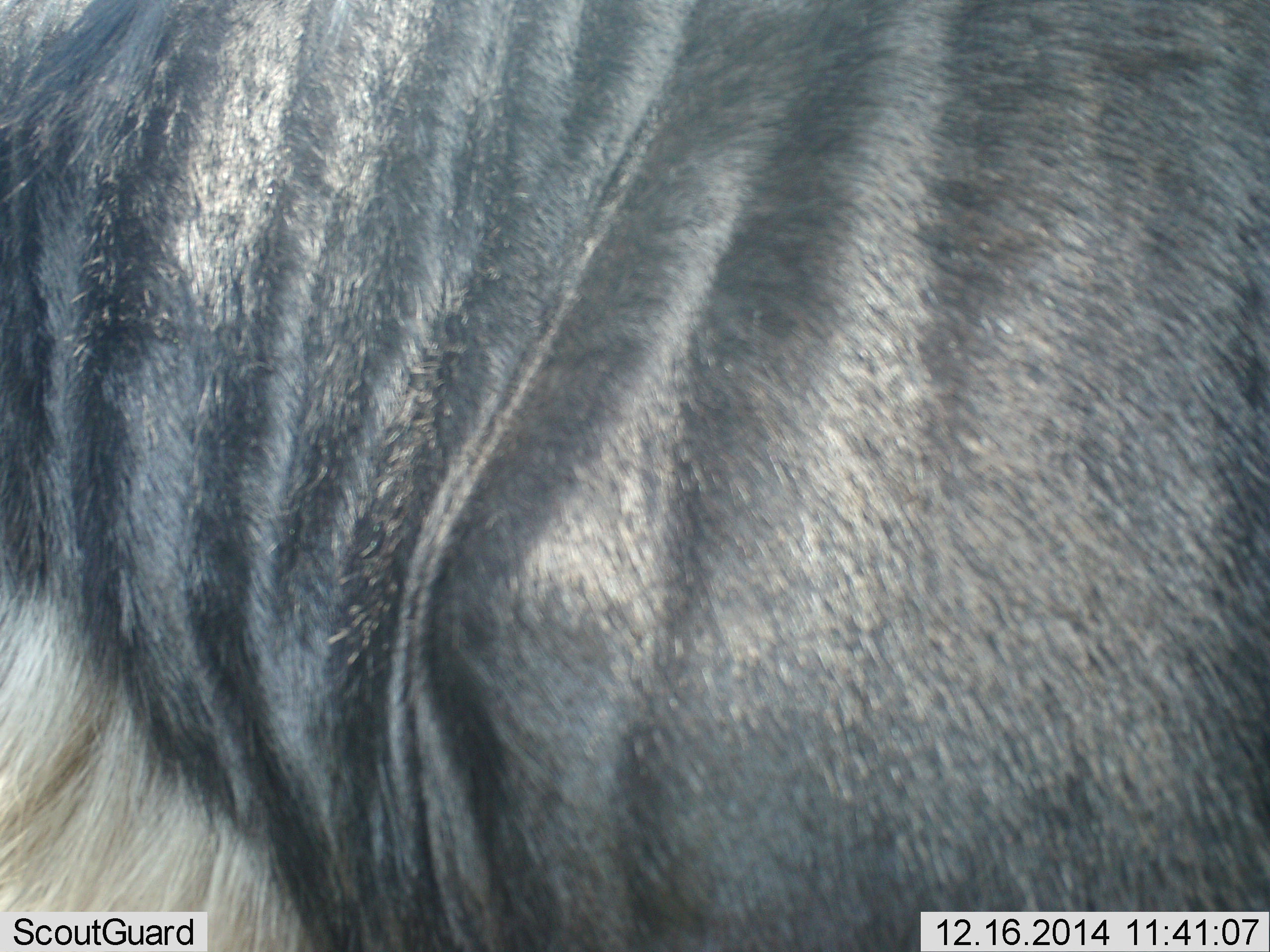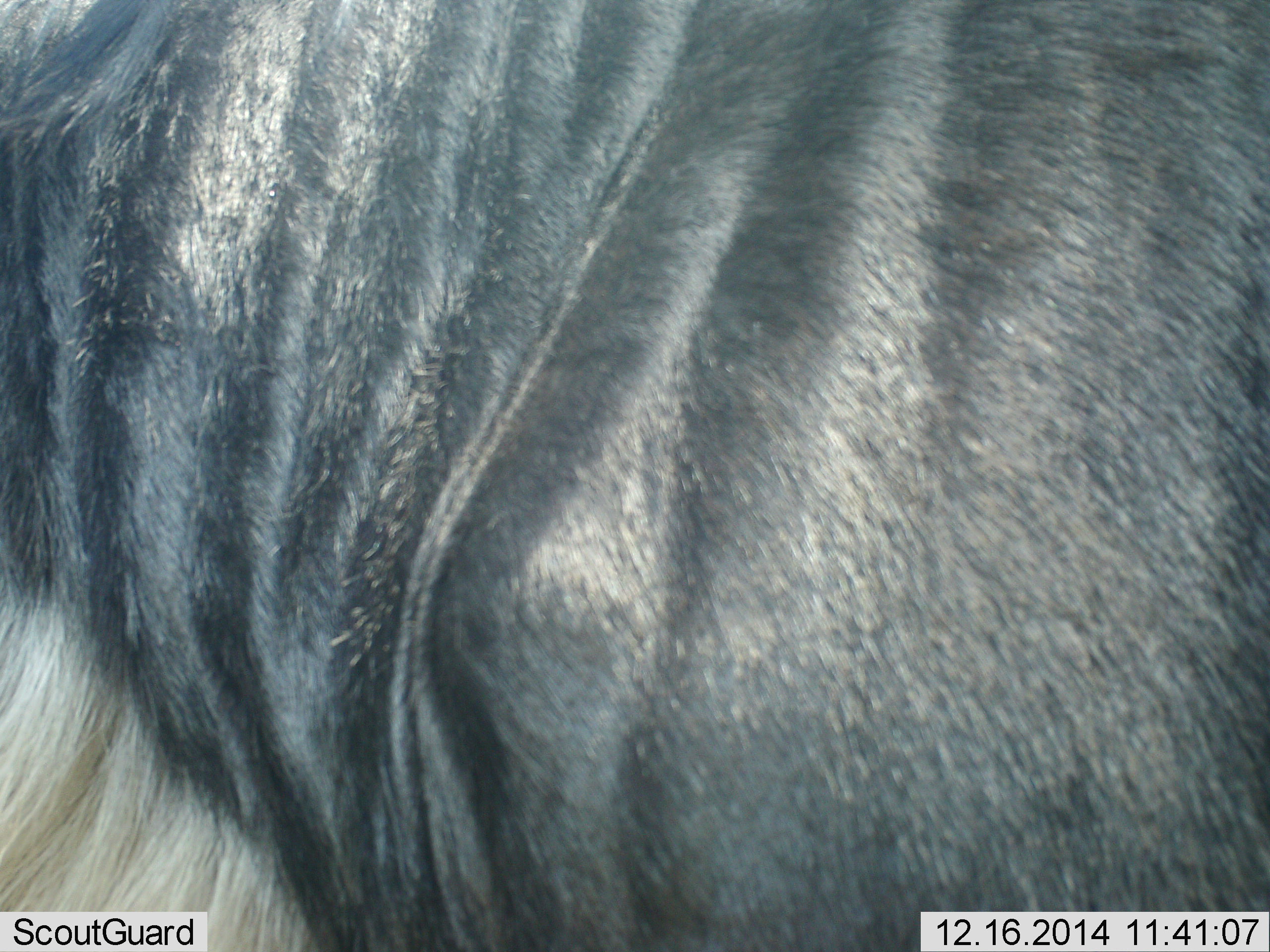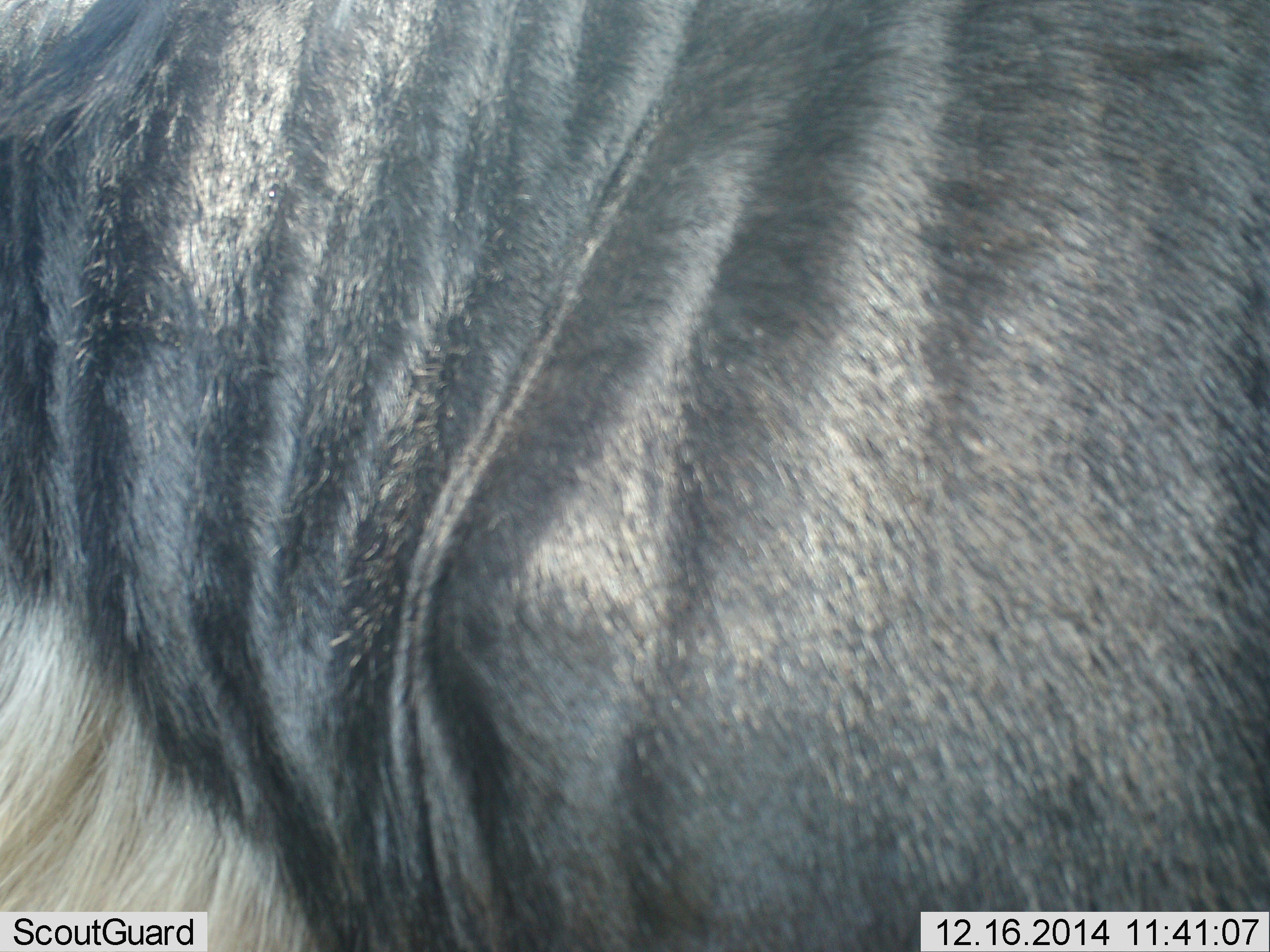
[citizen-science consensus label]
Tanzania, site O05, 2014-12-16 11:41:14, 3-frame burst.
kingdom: Animalia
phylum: Chordata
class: Mammalia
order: Artiodactyla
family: Bovidae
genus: Connochaetes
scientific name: Connochaetes taurinus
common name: blue wildebeest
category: wildebeest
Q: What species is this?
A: Wildebeest (blue wildebeest) (Connochaetes taurinus).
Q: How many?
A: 1.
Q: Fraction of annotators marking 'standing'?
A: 100%.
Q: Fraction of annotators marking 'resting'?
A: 0%.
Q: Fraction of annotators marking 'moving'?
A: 0%.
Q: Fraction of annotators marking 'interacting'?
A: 0%.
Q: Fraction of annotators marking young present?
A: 0%.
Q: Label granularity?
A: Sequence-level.